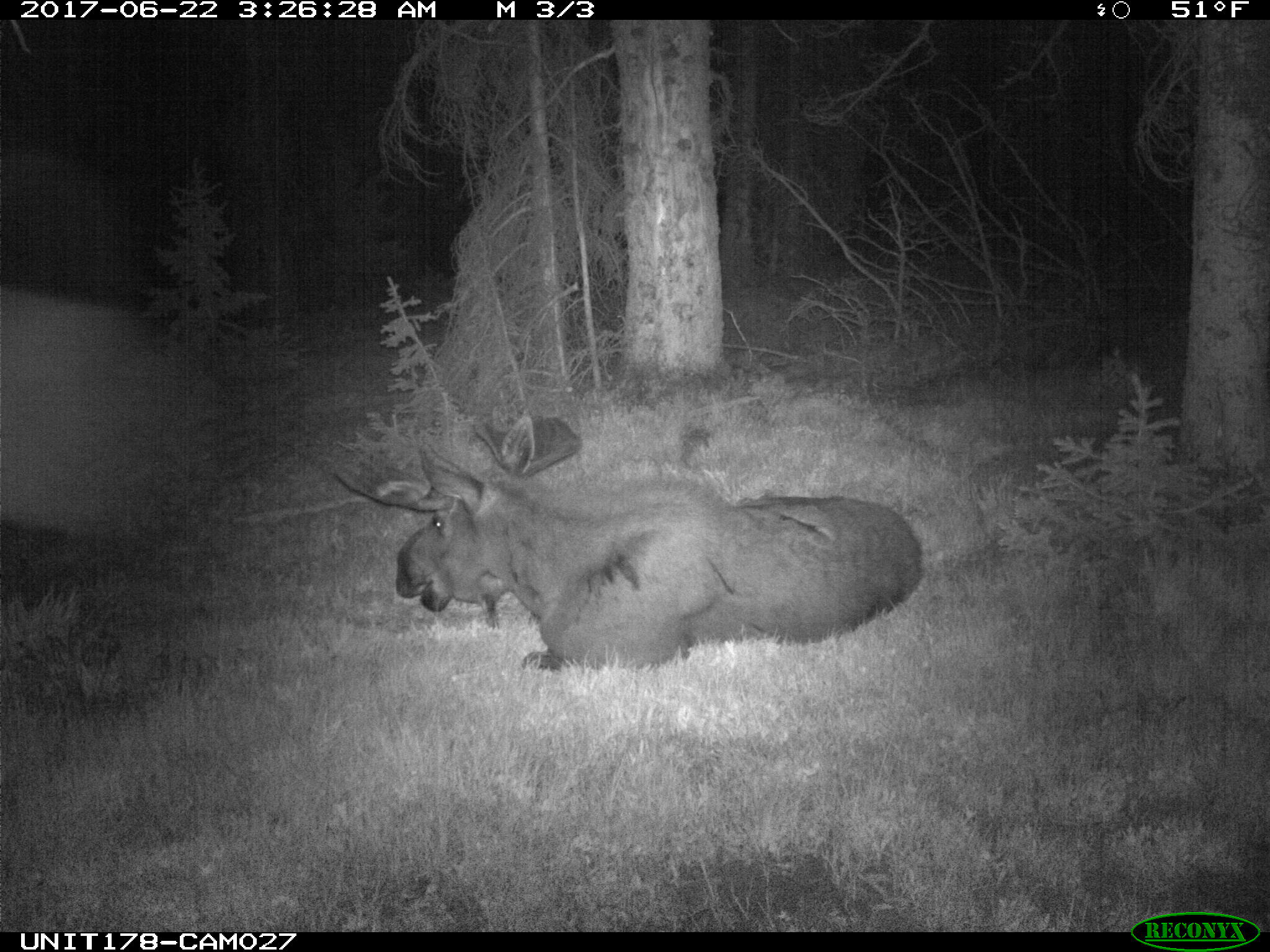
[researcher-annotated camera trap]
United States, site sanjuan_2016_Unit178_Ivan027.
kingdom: Animalia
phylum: Chordata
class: Mammalia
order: Artiodactyla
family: Cervidae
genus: Alces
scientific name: Alces alces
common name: moose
Alces alces (moose).